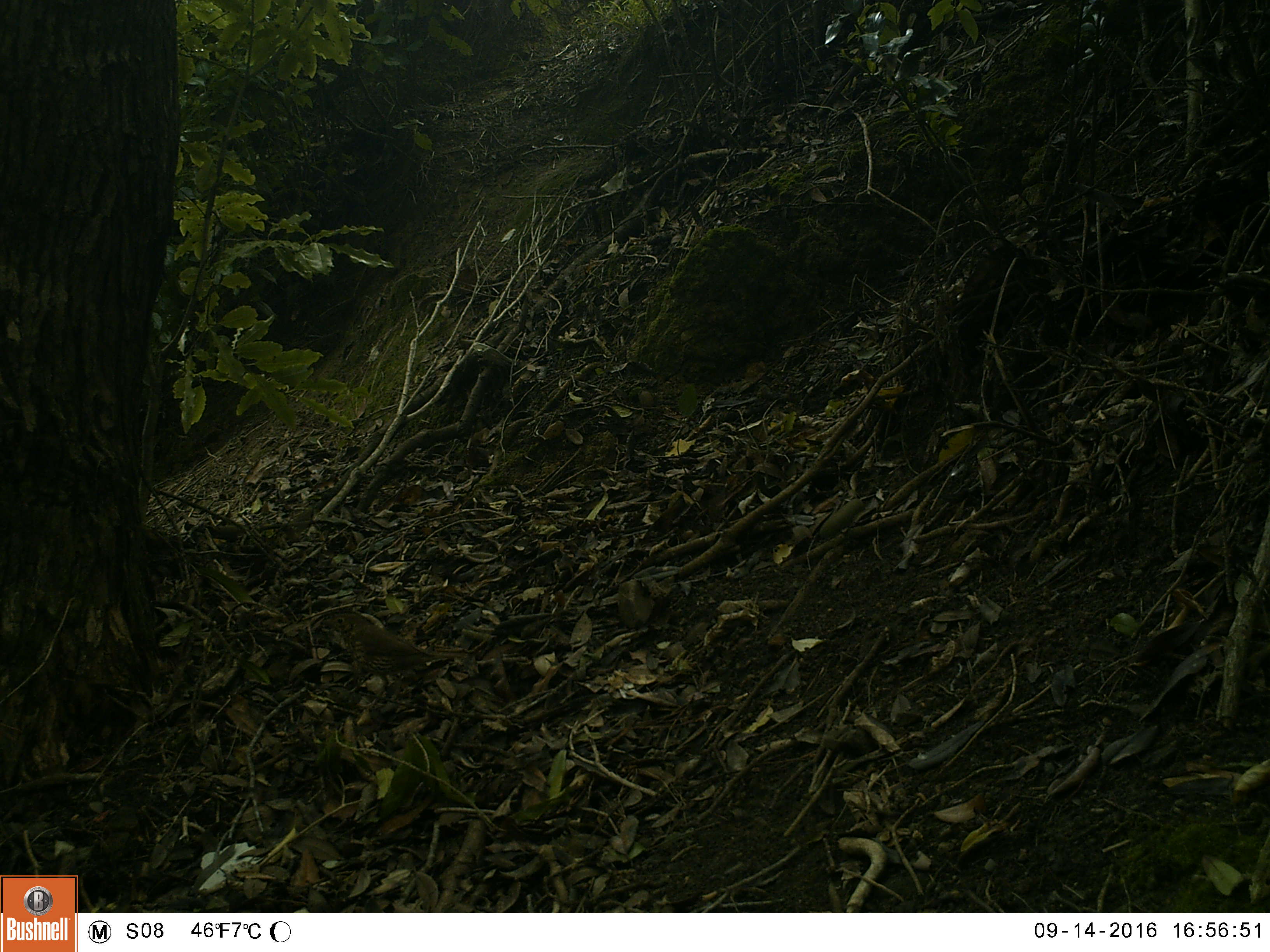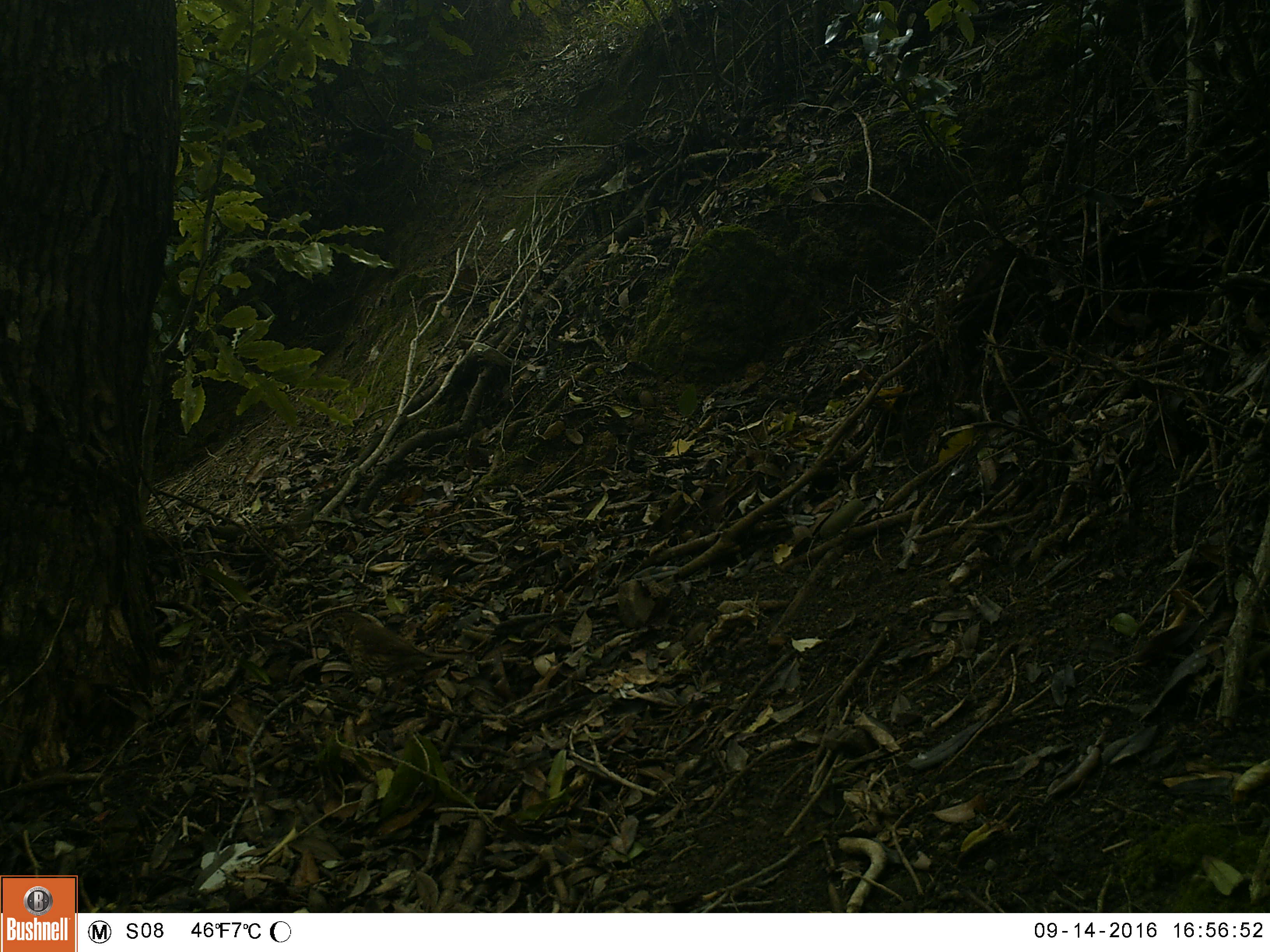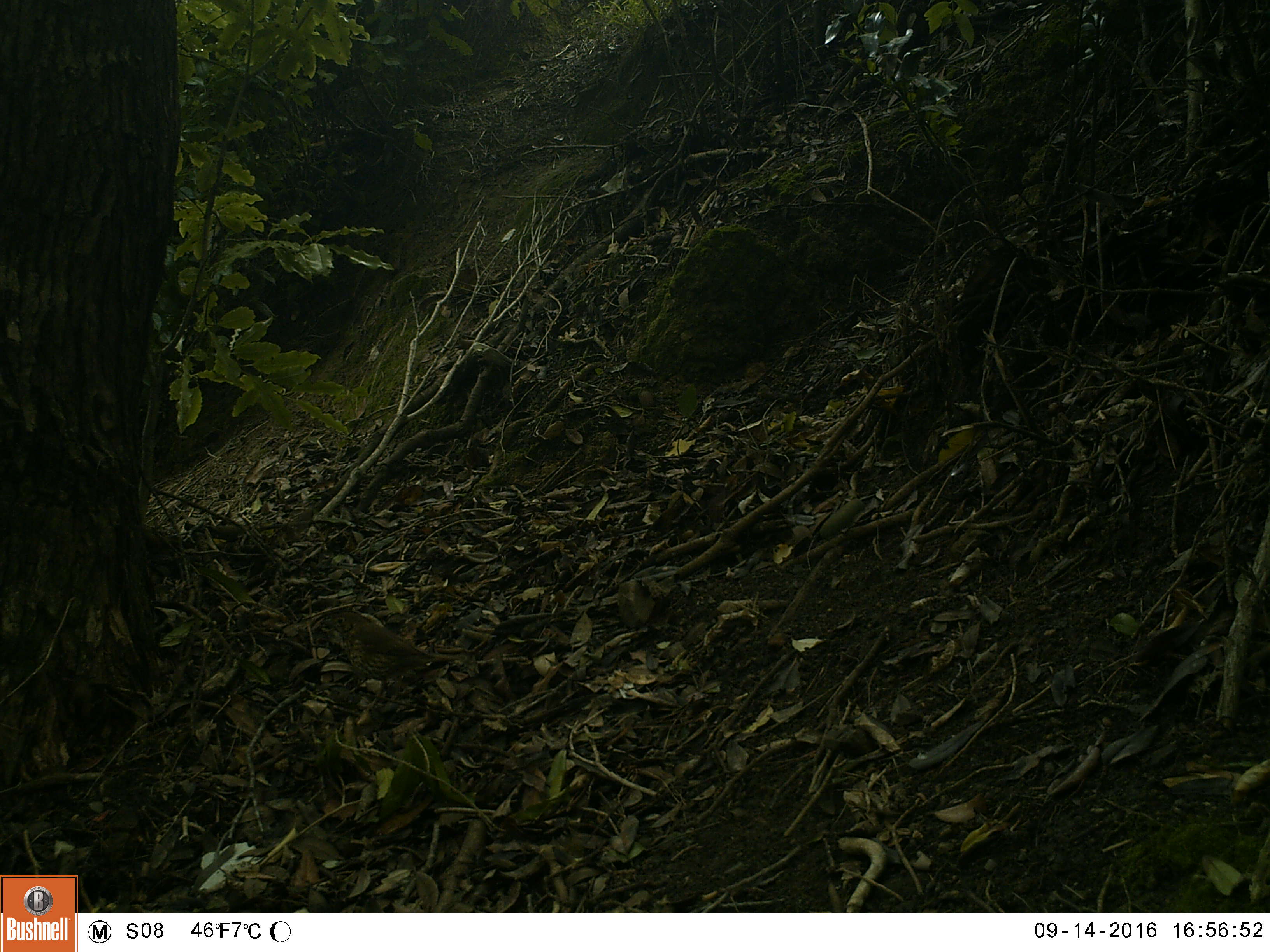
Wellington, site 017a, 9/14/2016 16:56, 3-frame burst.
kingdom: Animalia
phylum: Chordata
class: Aves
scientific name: Aves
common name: bird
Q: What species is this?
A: Bird (Aves).